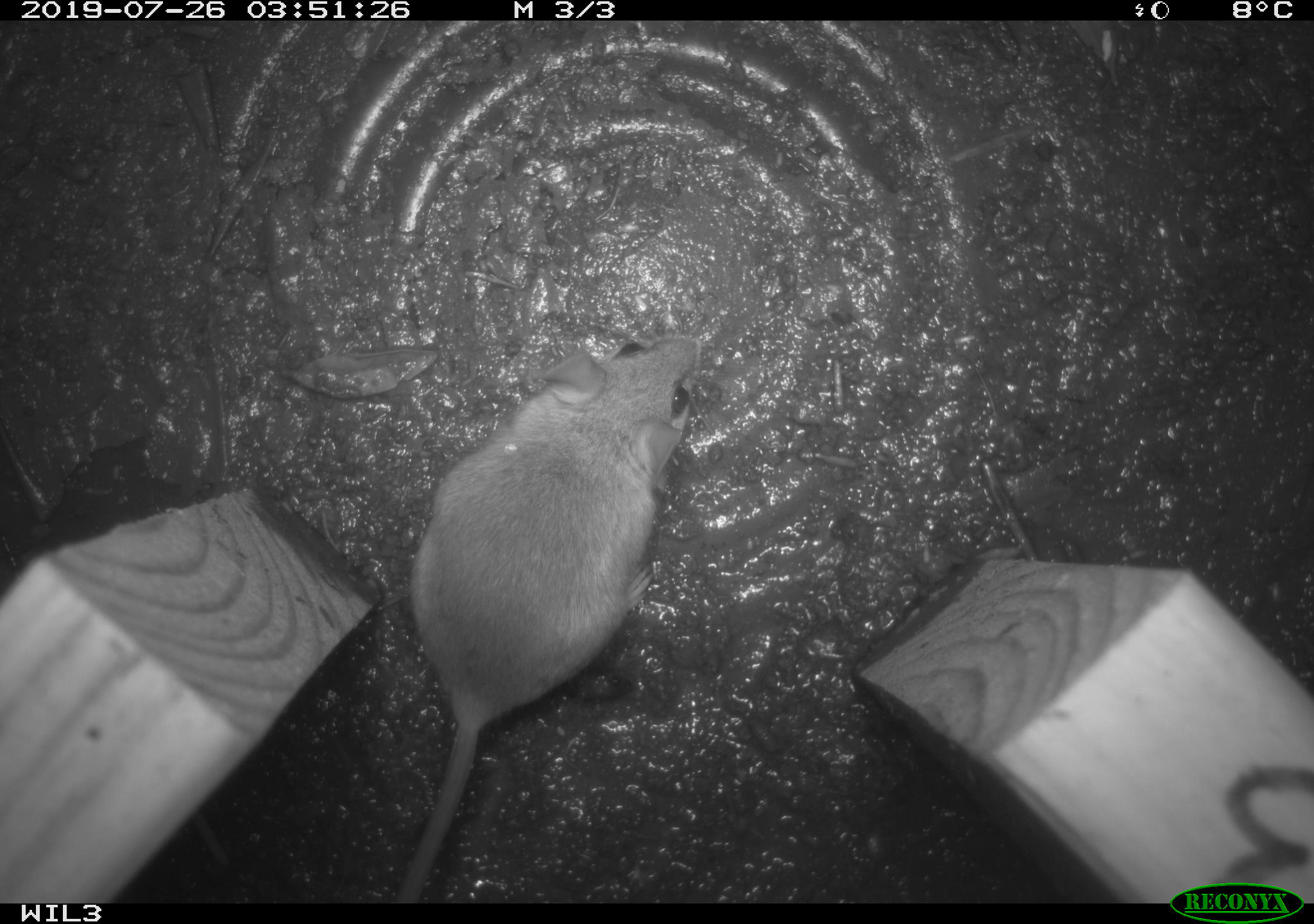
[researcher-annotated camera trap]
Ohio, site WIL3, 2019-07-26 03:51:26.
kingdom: Animalia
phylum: Chordata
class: Mammalia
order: Rodentia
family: Cricetidae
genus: Peromyscus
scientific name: Peromyscus leucopus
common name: white-footed mouse